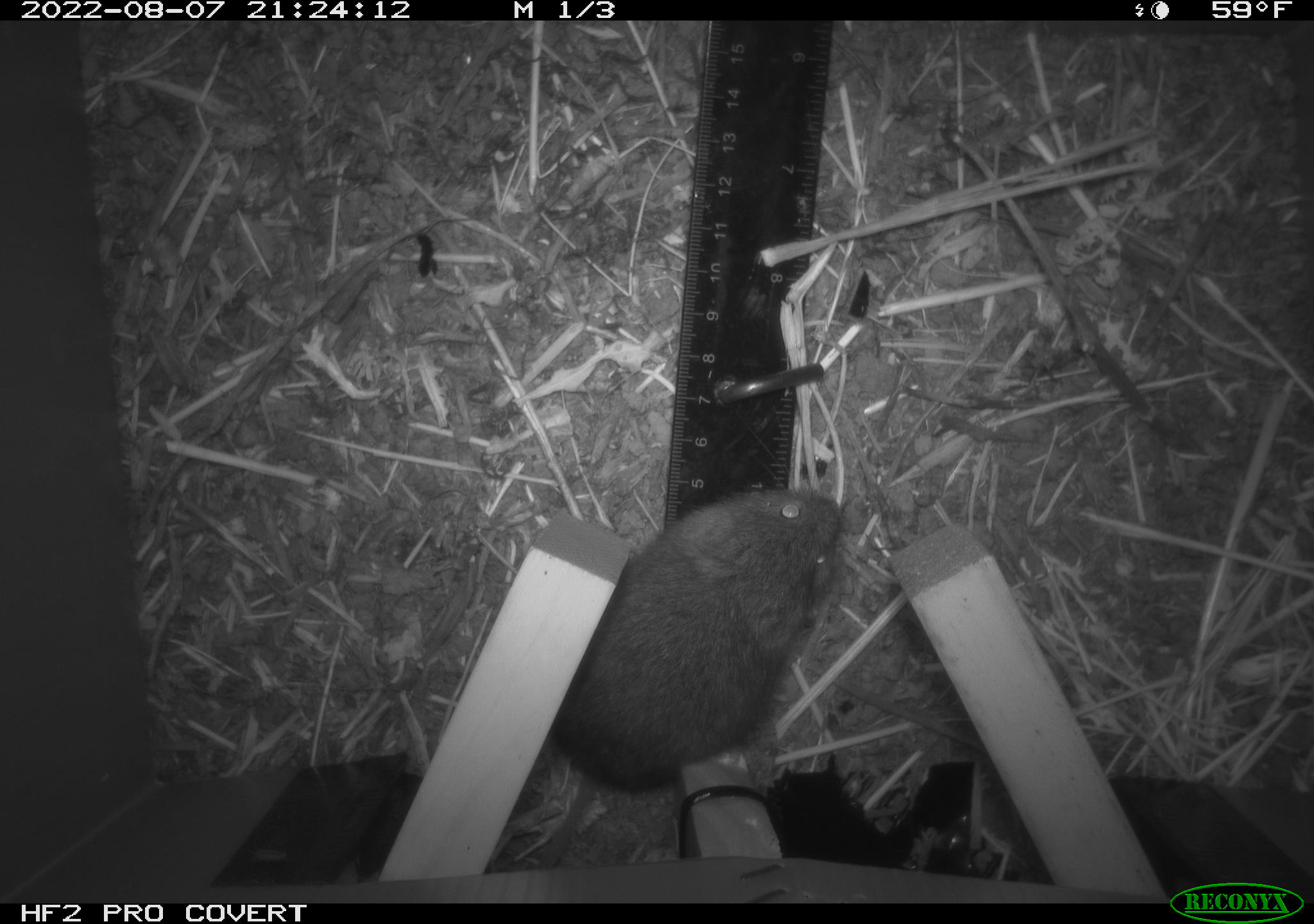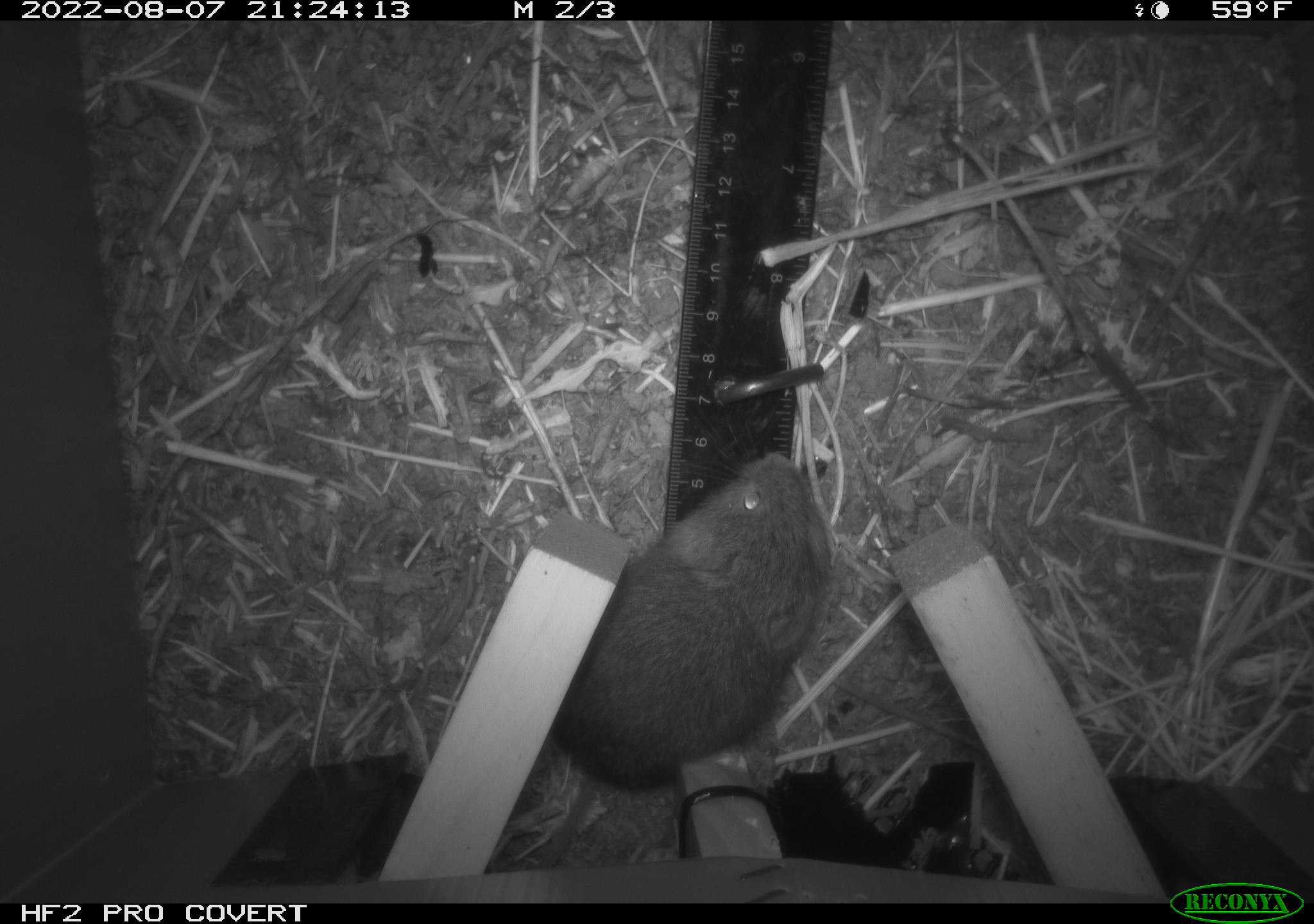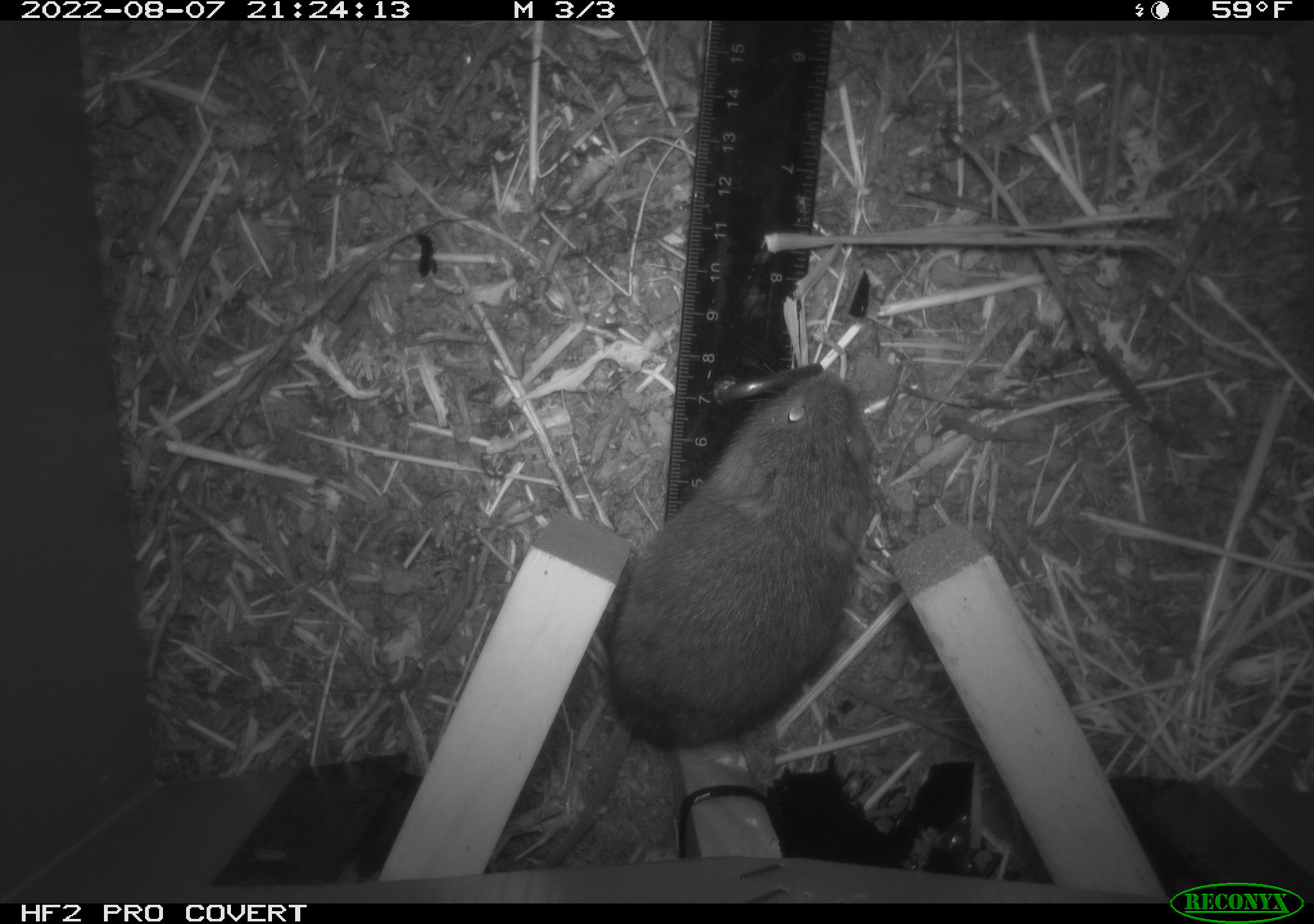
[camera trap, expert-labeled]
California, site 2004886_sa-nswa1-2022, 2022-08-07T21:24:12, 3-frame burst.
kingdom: Animalia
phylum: Chordata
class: Mammalia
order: Rodentia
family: Cricetidae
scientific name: Cricetidae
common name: hamsters, voles, lemmings, and allies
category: cricetidae family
Cricetidae family (hamsters, voles, lemmings, and allies) (Cricetidae).